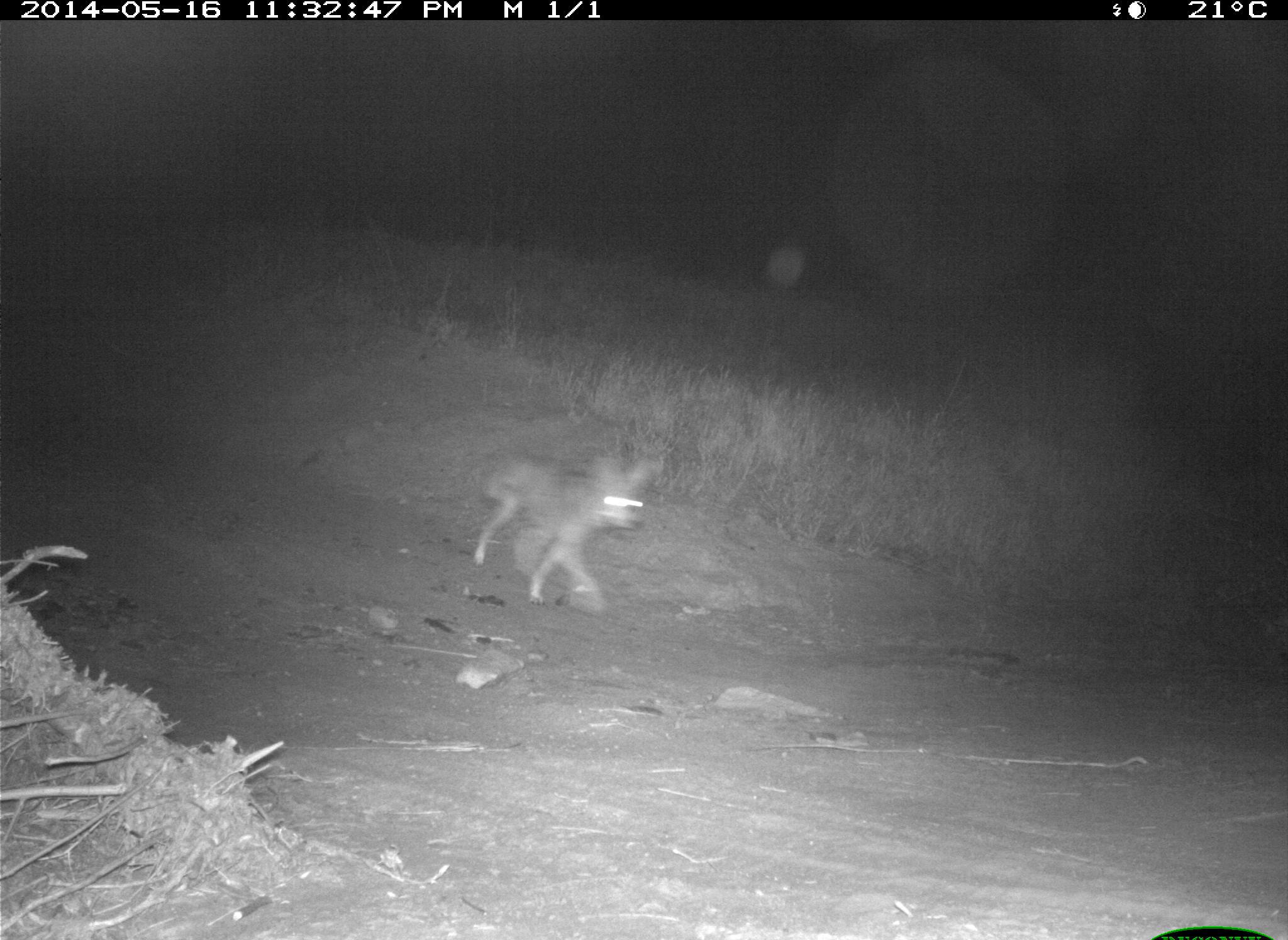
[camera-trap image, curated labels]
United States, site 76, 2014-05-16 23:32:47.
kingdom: Animalia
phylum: Chordata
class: Mammalia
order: Carnivora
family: Canidae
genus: Canis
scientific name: Canis latrans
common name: coyote